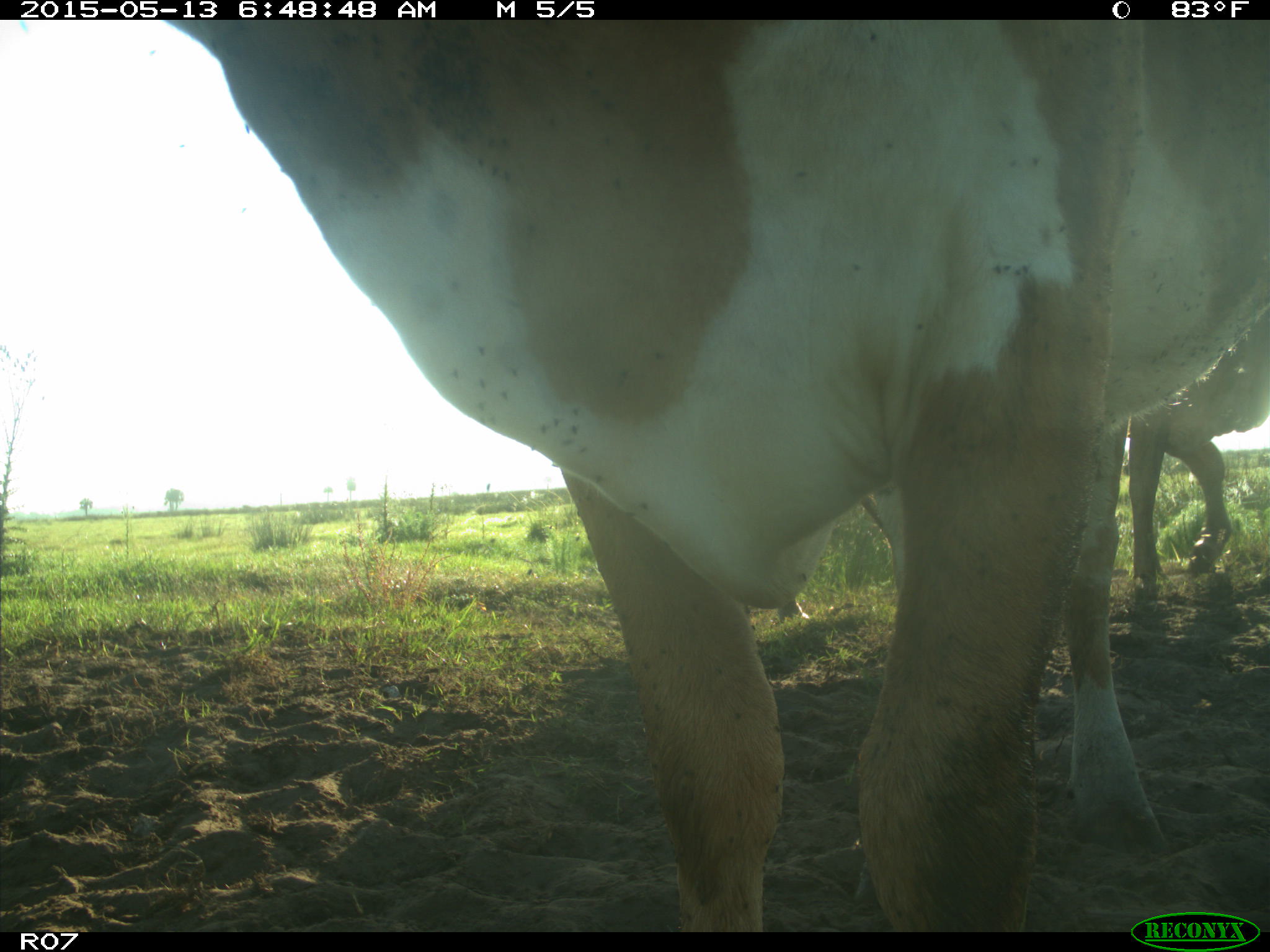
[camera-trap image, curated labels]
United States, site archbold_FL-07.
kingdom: Animalia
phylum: Chordata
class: Mammalia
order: Artiodactyla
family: Bovidae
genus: Bos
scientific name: Bos taurus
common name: domestic cow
Bos taurus (domestic cow).